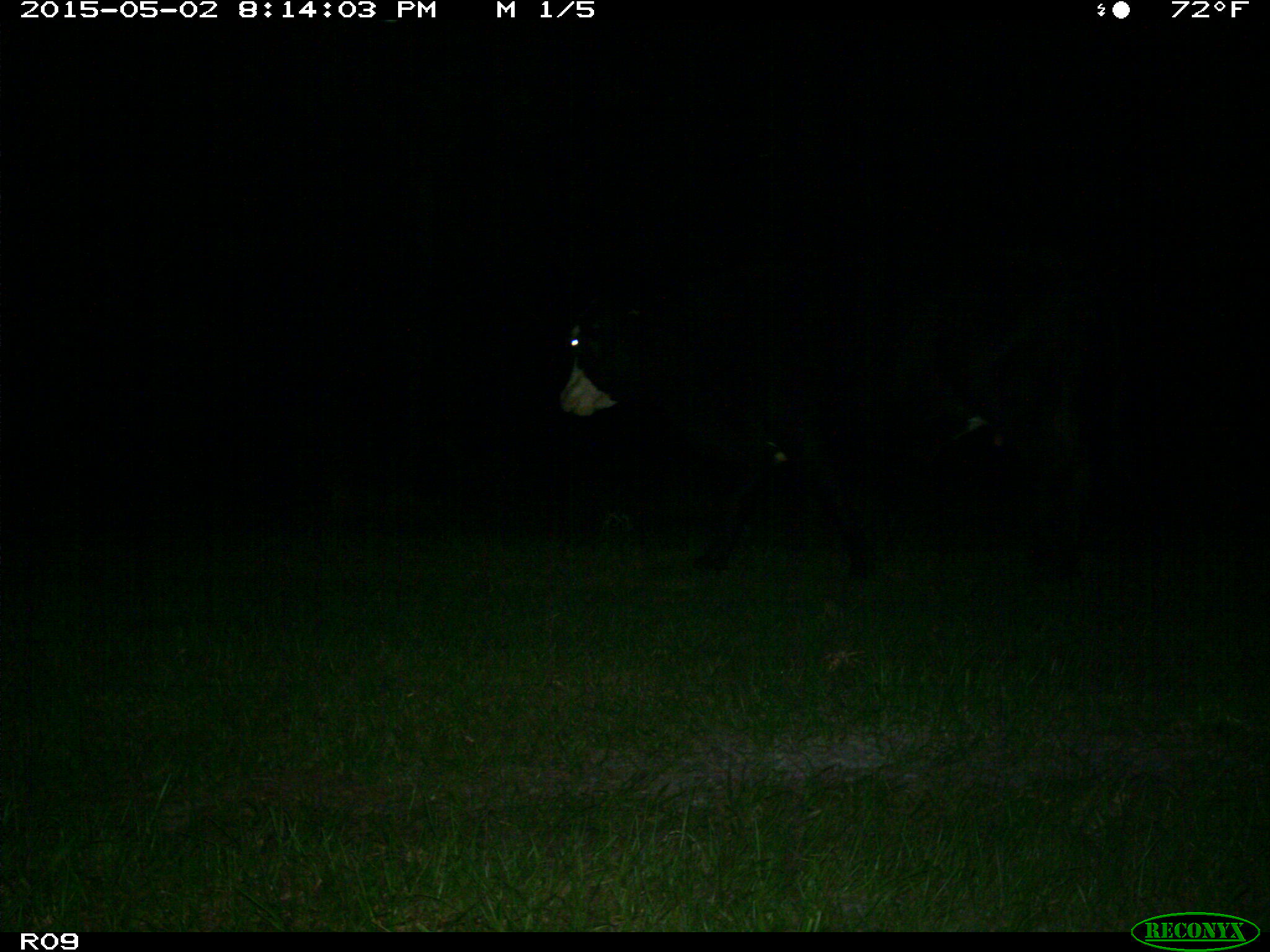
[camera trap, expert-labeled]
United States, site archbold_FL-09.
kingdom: Animalia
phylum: Chordata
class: Mammalia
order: Artiodactyla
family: Bovidae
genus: Bos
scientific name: Bos taurus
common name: domestic cow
Bos taurus (domestic cow).